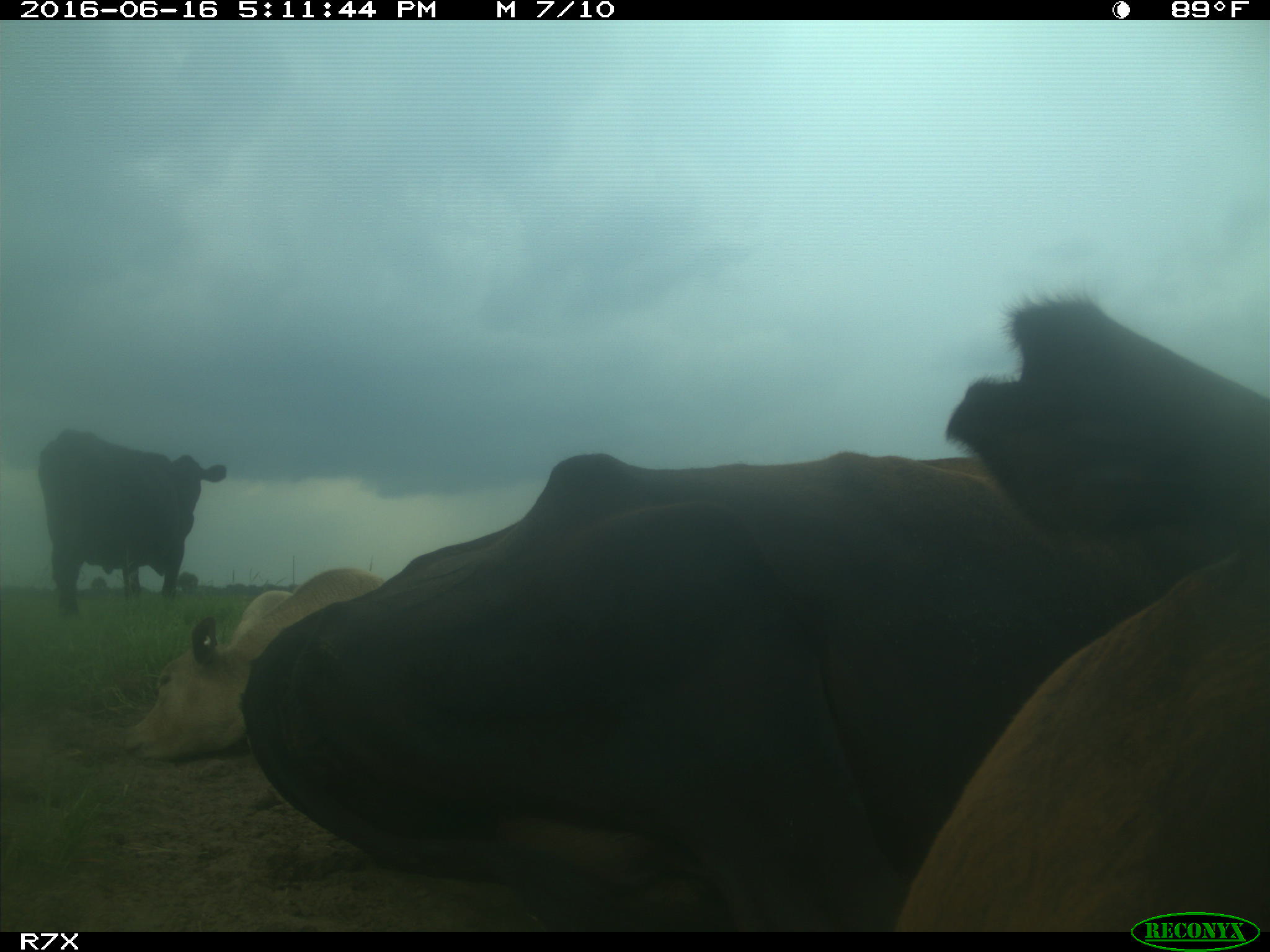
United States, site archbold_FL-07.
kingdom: Animalia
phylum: Chordata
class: Mammalia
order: Artiodactyla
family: Bovidae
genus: Bos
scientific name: Bos taurus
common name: domestic cow